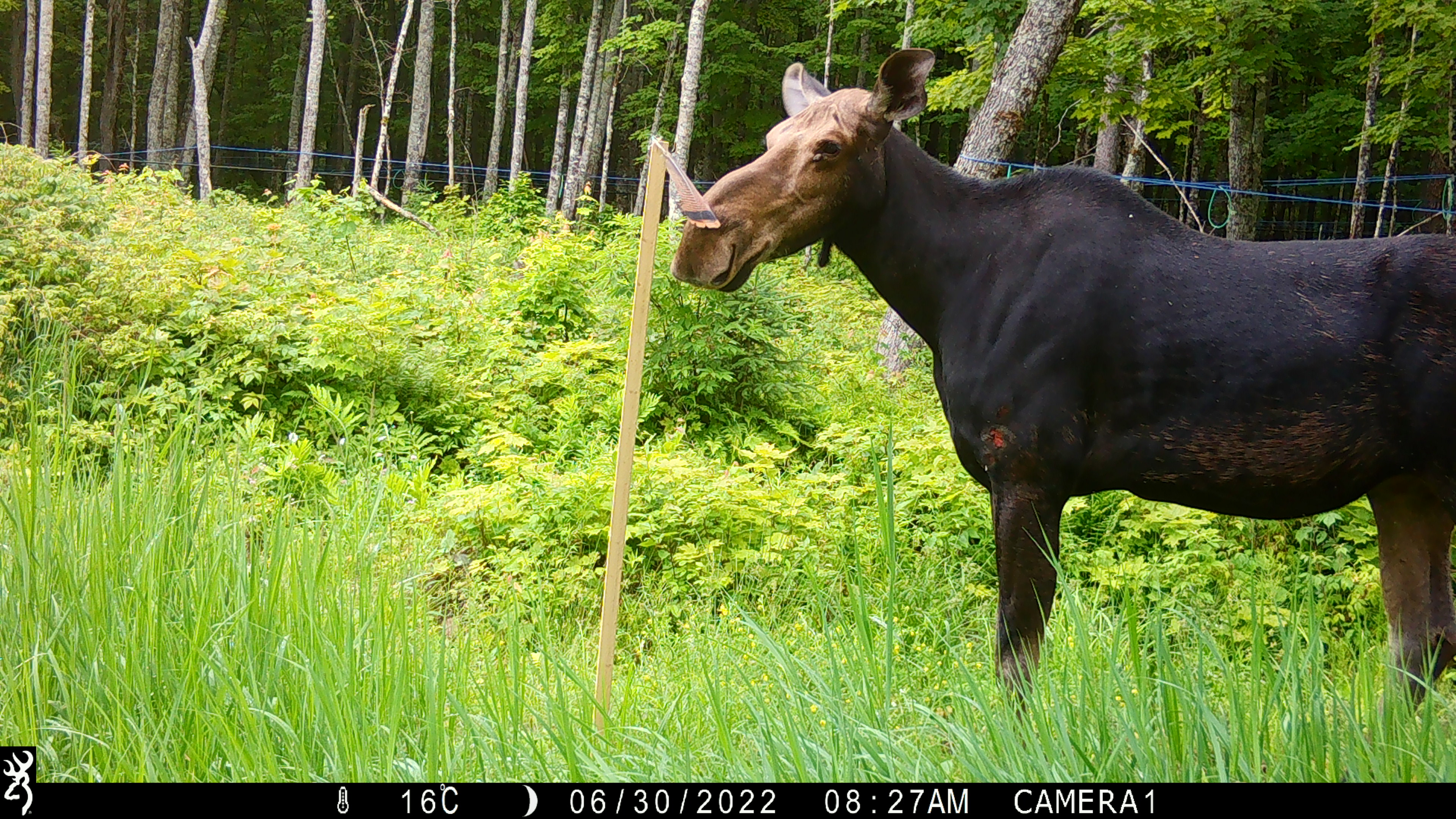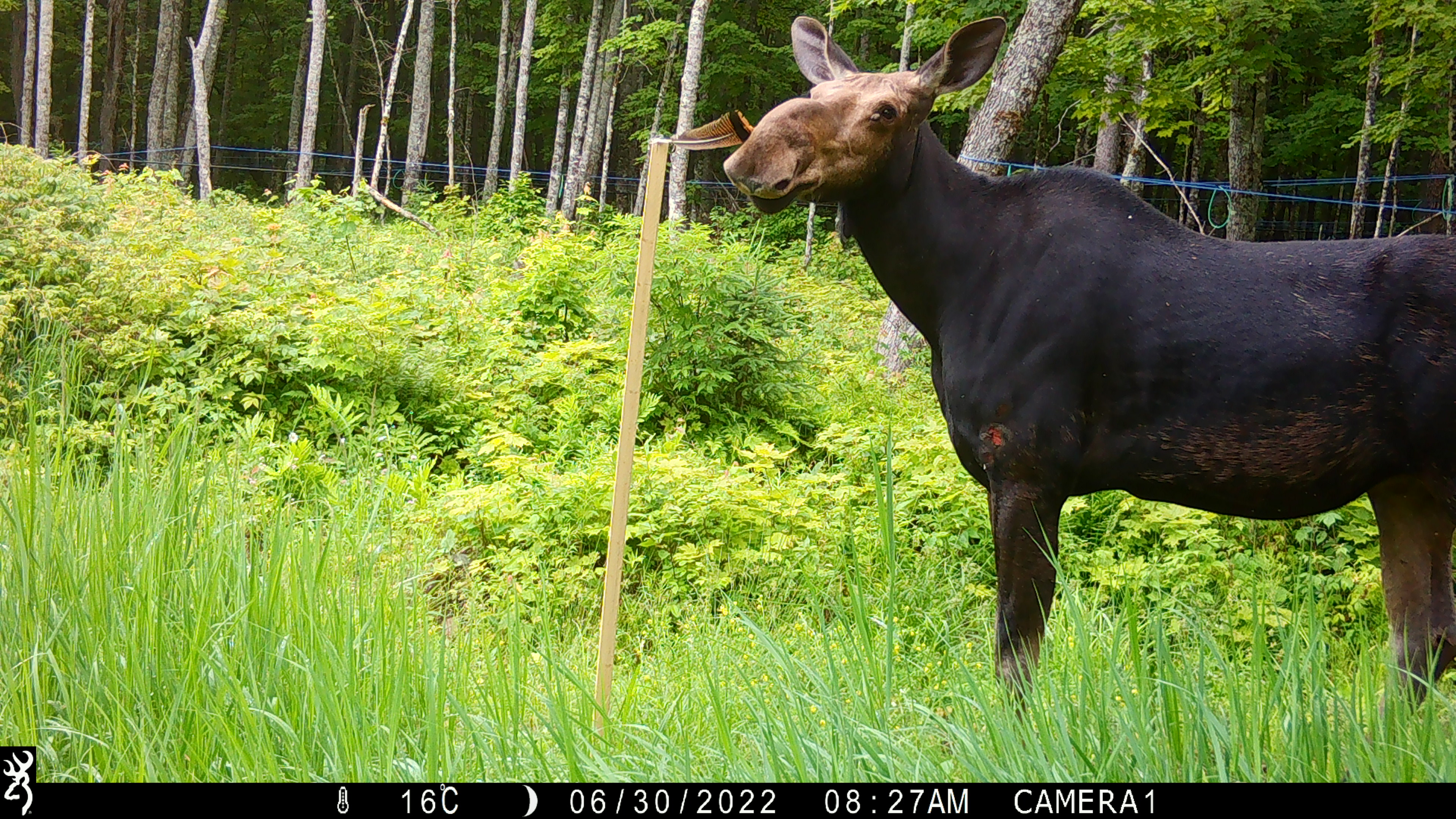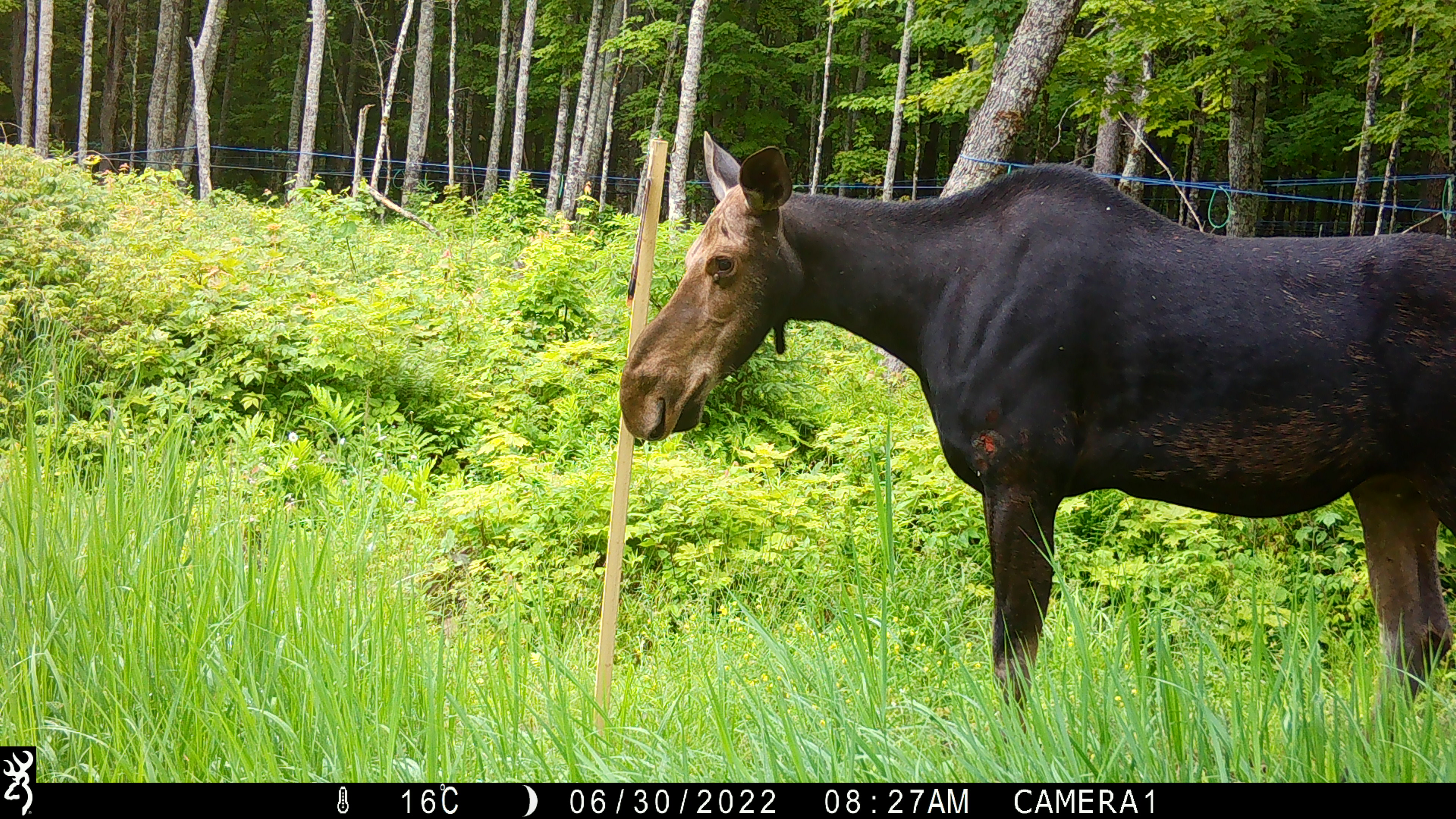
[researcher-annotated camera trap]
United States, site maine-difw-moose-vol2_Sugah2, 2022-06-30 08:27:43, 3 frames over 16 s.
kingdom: Animalia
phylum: Chordata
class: Mammalia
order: Artiodactyla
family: Cervidae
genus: Alces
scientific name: Alces alces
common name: moose